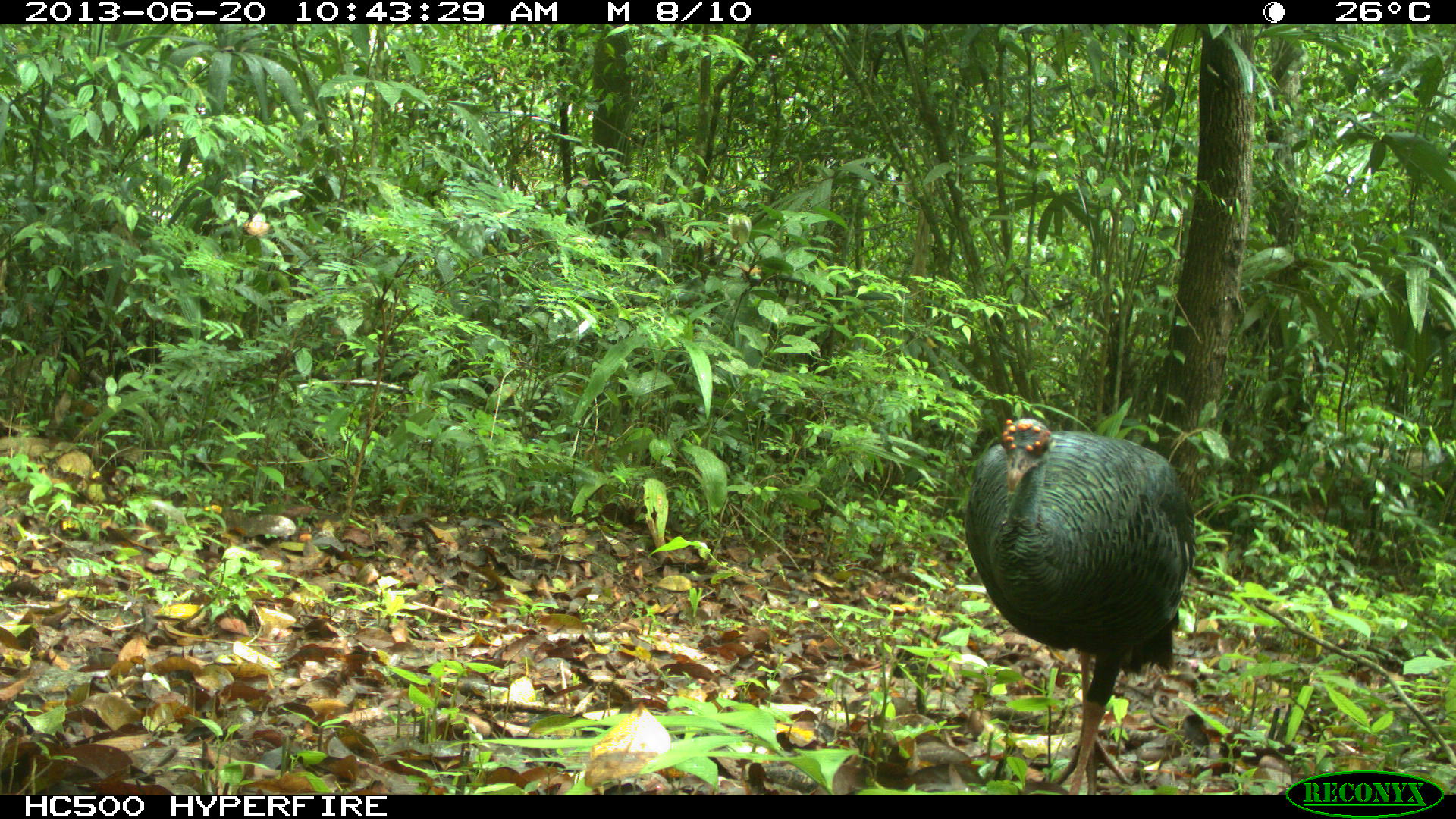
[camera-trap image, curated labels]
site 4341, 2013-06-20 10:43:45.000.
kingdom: Animalia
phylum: Chordata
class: Aves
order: Galliformes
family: Phasianidae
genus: Meleagris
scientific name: Meleagris ocellata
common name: ocellated turkey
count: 1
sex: female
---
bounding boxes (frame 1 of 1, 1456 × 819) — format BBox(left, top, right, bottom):
meleagris ocellata: BBox(959, 416, 1198, 790)